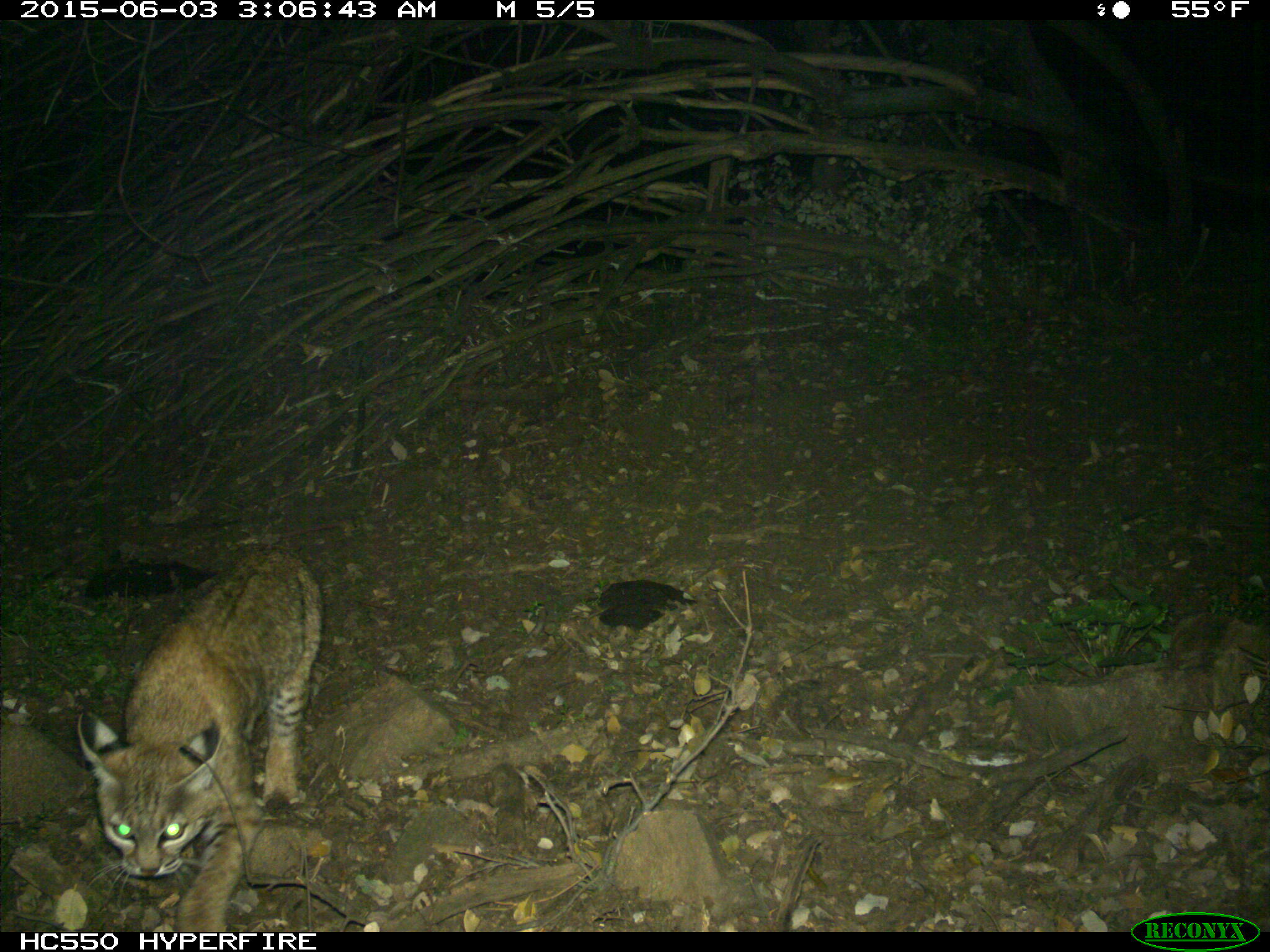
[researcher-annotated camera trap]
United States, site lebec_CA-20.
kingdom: Animalia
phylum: Chordata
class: Mammalia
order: Carnivora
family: Felidae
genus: Lynx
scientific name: Lynx rufus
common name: bobcat